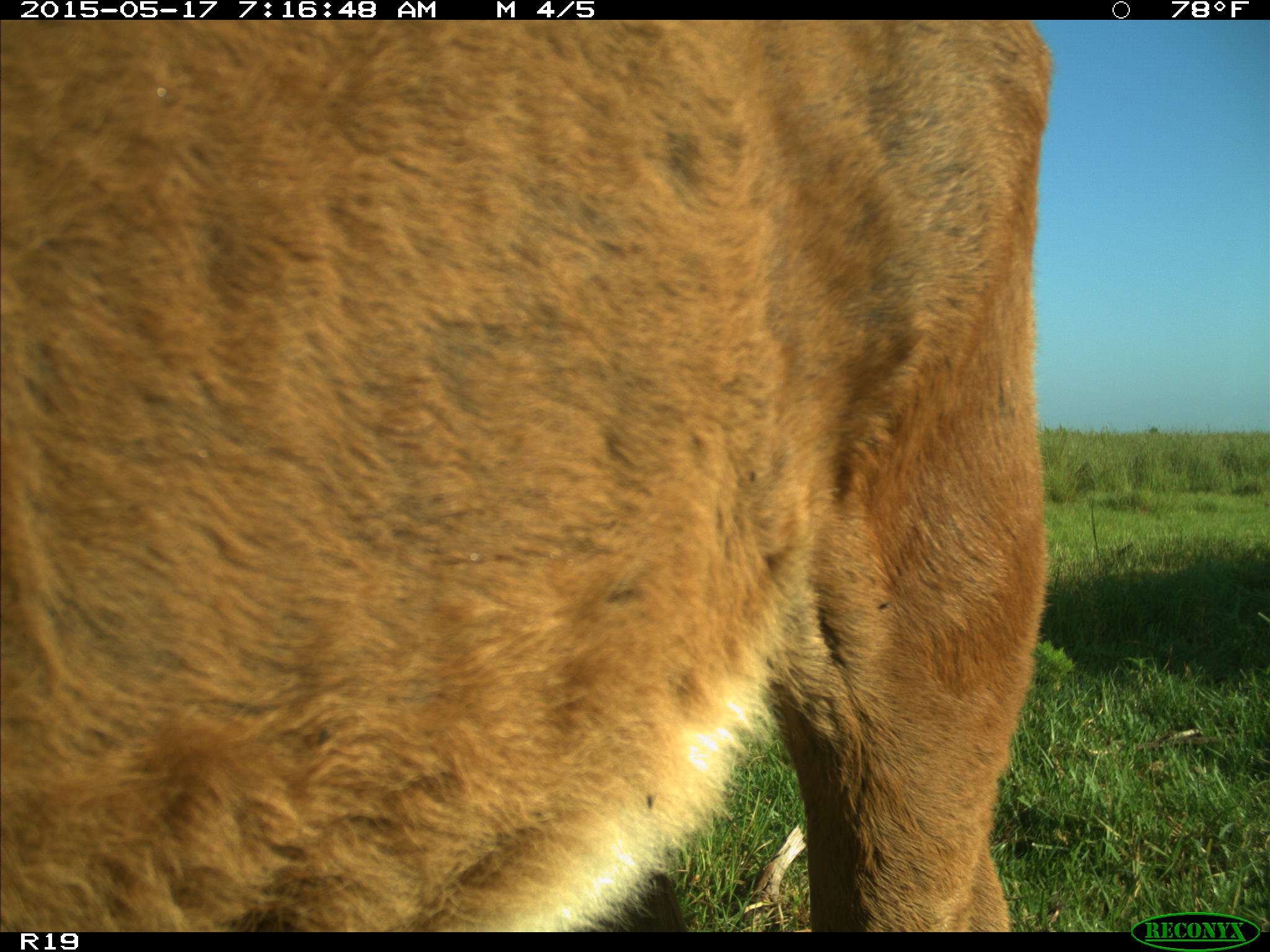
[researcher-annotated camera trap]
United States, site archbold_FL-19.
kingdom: Animalia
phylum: Chordata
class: Mammalia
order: Artiodactyla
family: Bovidae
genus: Bos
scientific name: Bos taurus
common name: domestic cow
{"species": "Bos taurus (domestic cow)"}